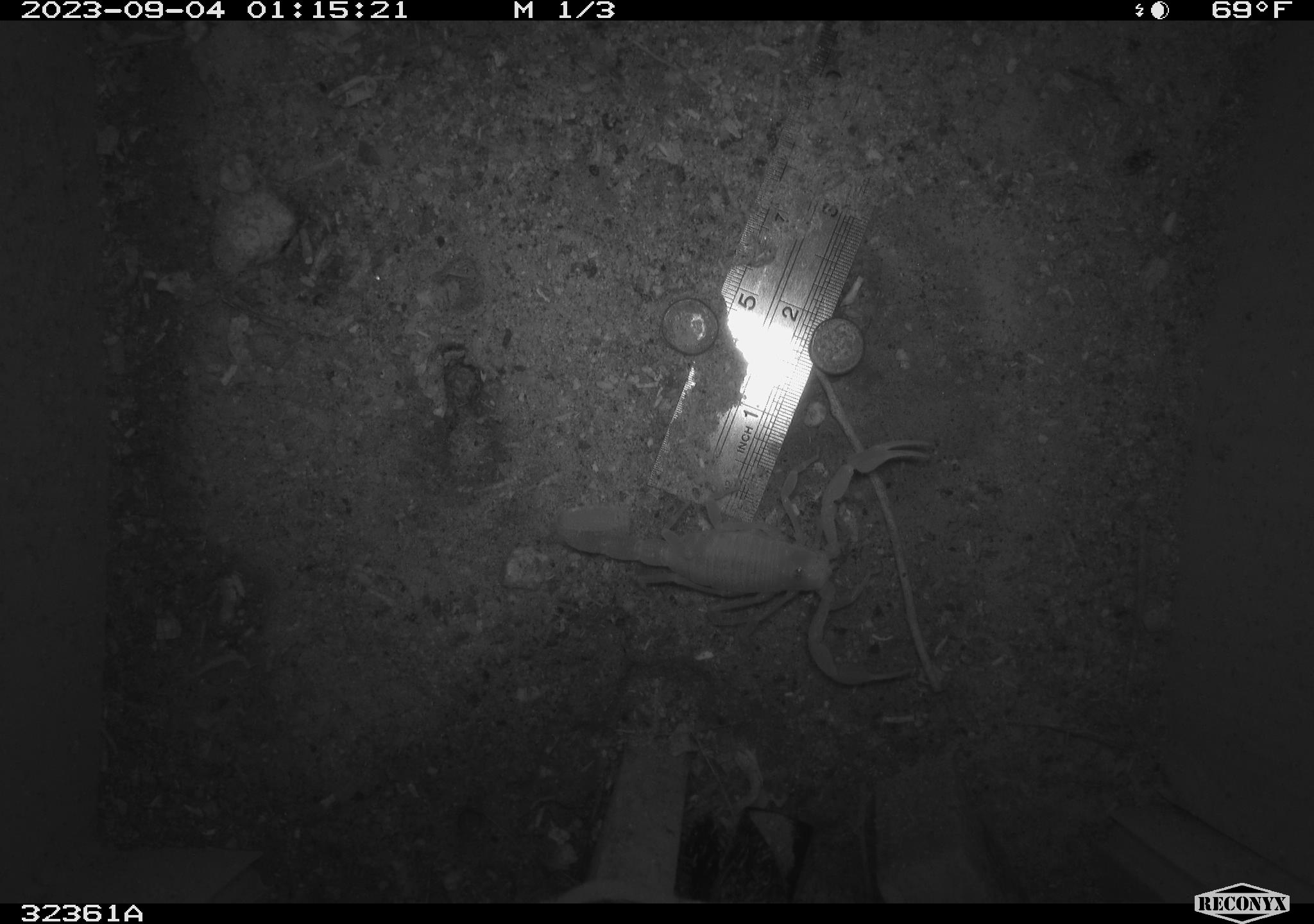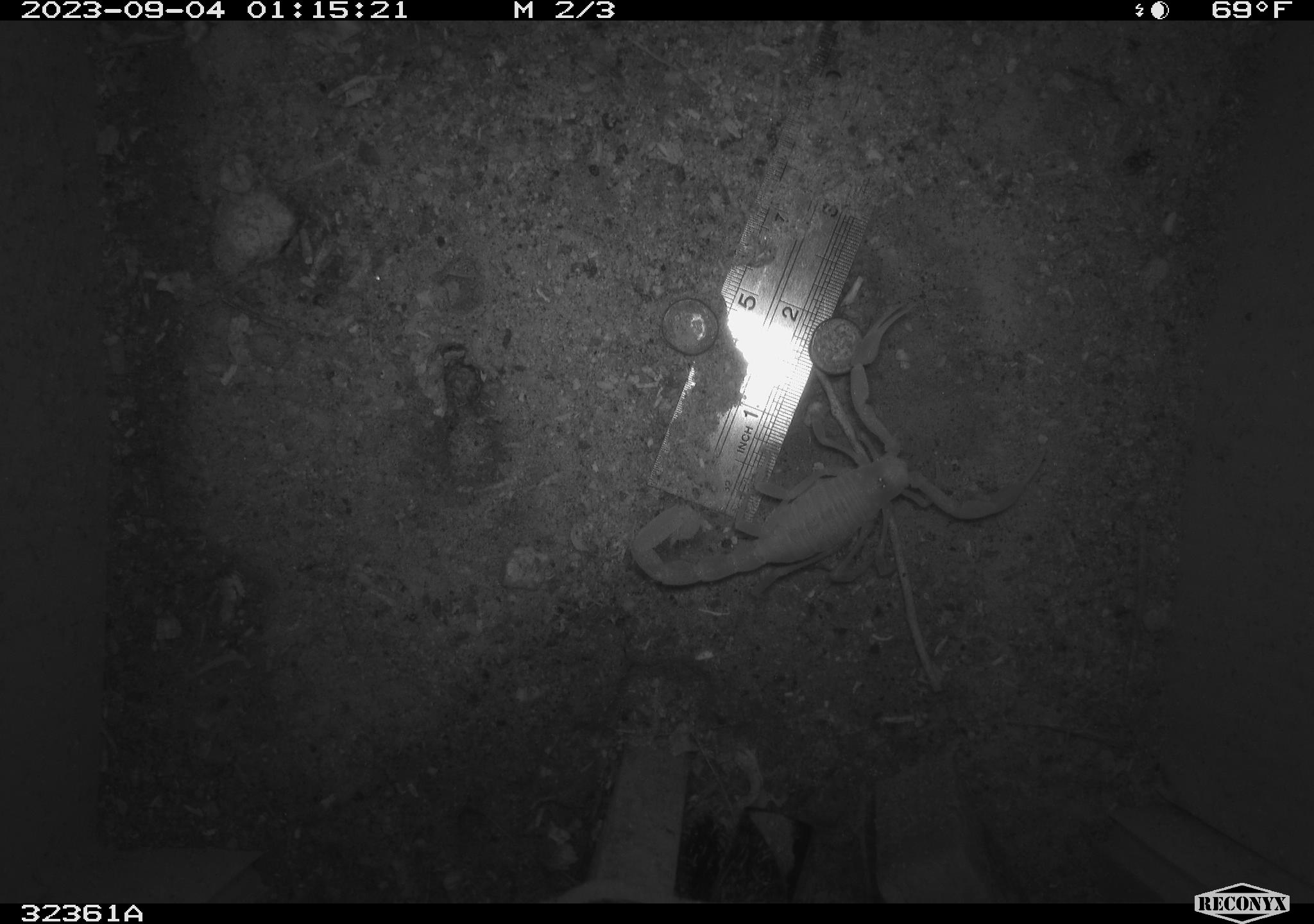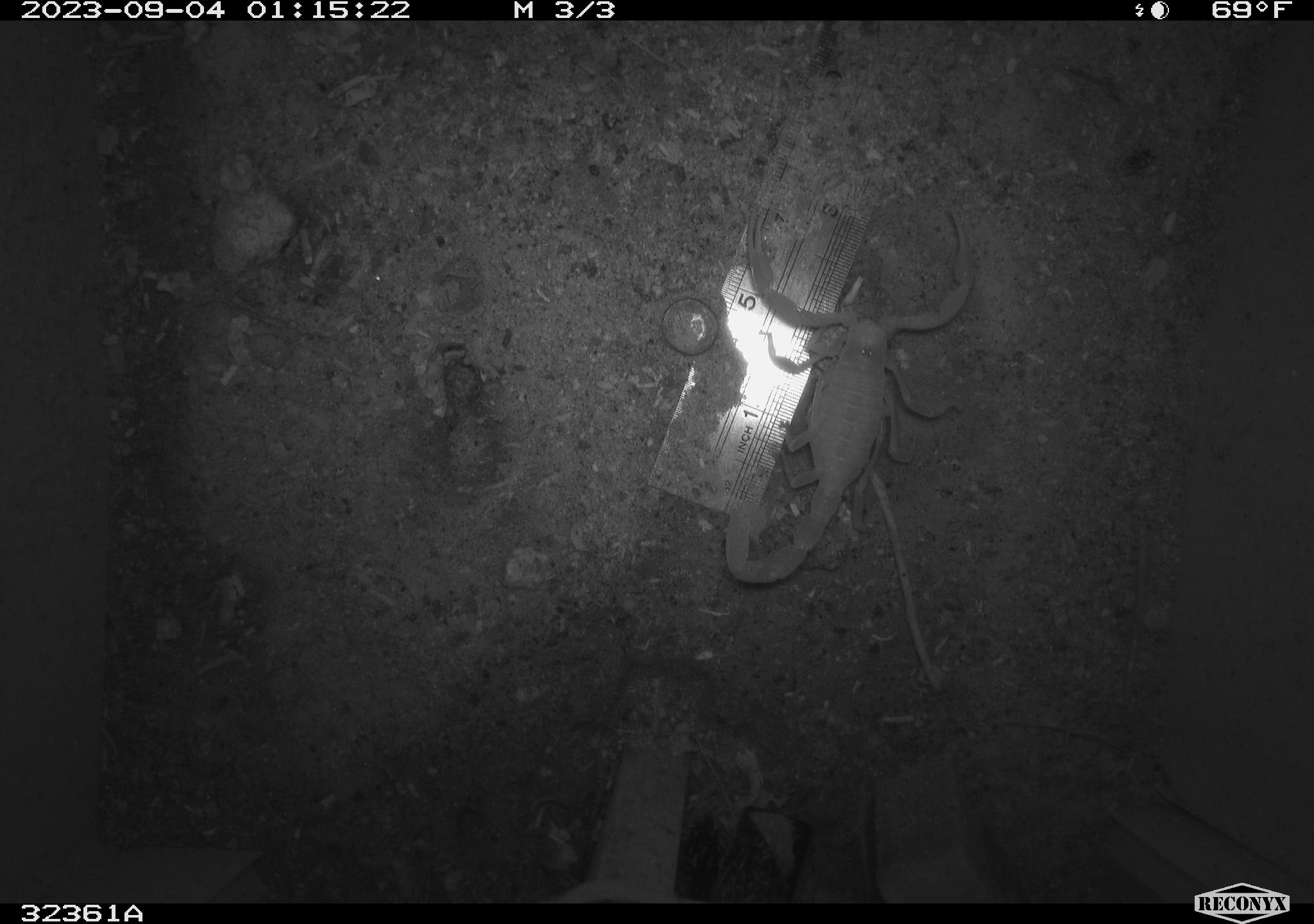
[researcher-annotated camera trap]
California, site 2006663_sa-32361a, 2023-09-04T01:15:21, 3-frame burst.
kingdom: Animalia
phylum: Arthropoda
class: Arachnida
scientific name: Arachnida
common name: arachnids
Arachnids (Arachnida).